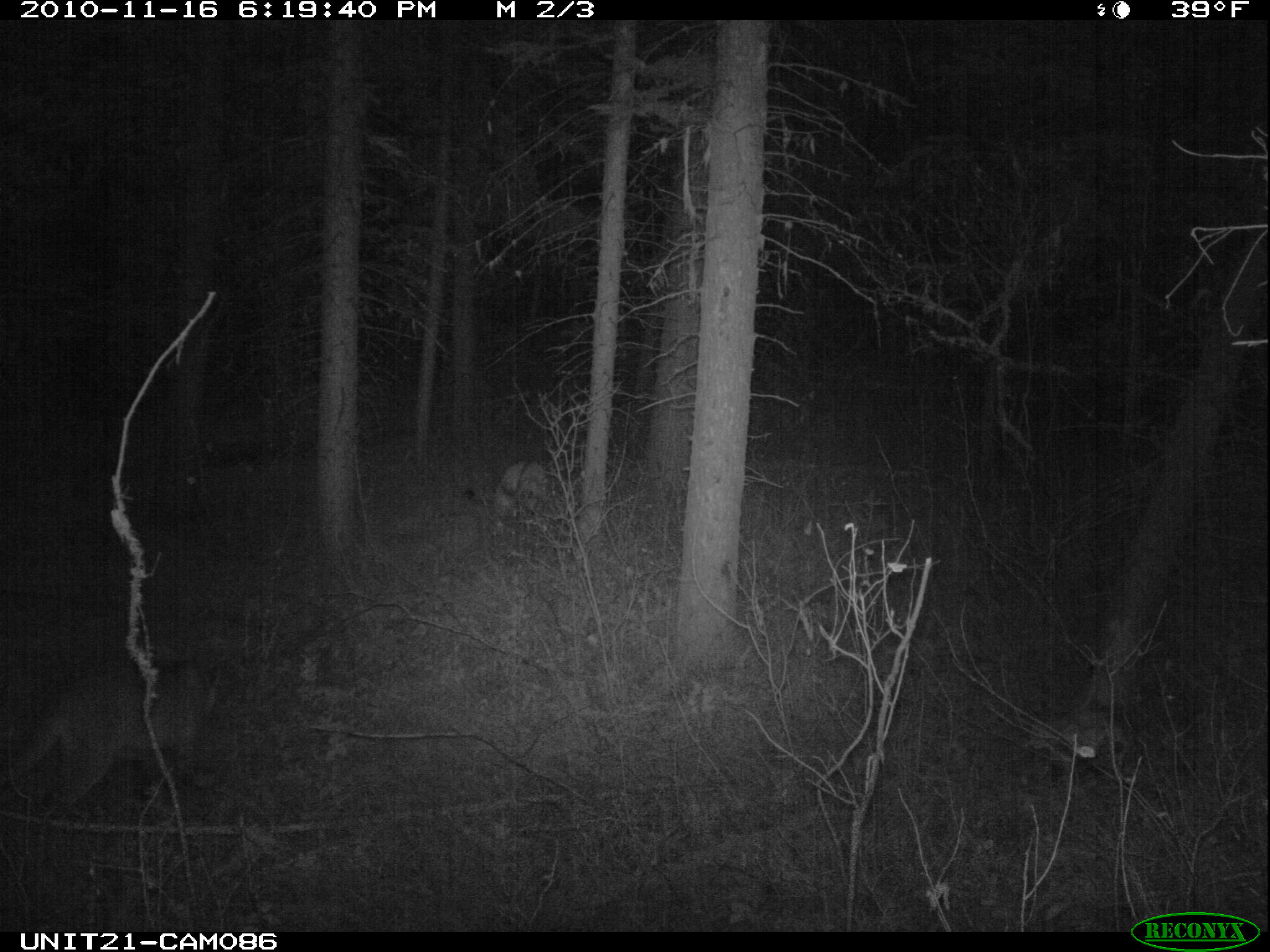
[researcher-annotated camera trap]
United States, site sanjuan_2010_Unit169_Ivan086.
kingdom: Animalia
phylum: Chordata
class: Mammalia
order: Carnivora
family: Felidae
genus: Puma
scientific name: Puma concolor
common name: mountain lion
Puma concolor (mountain lion).